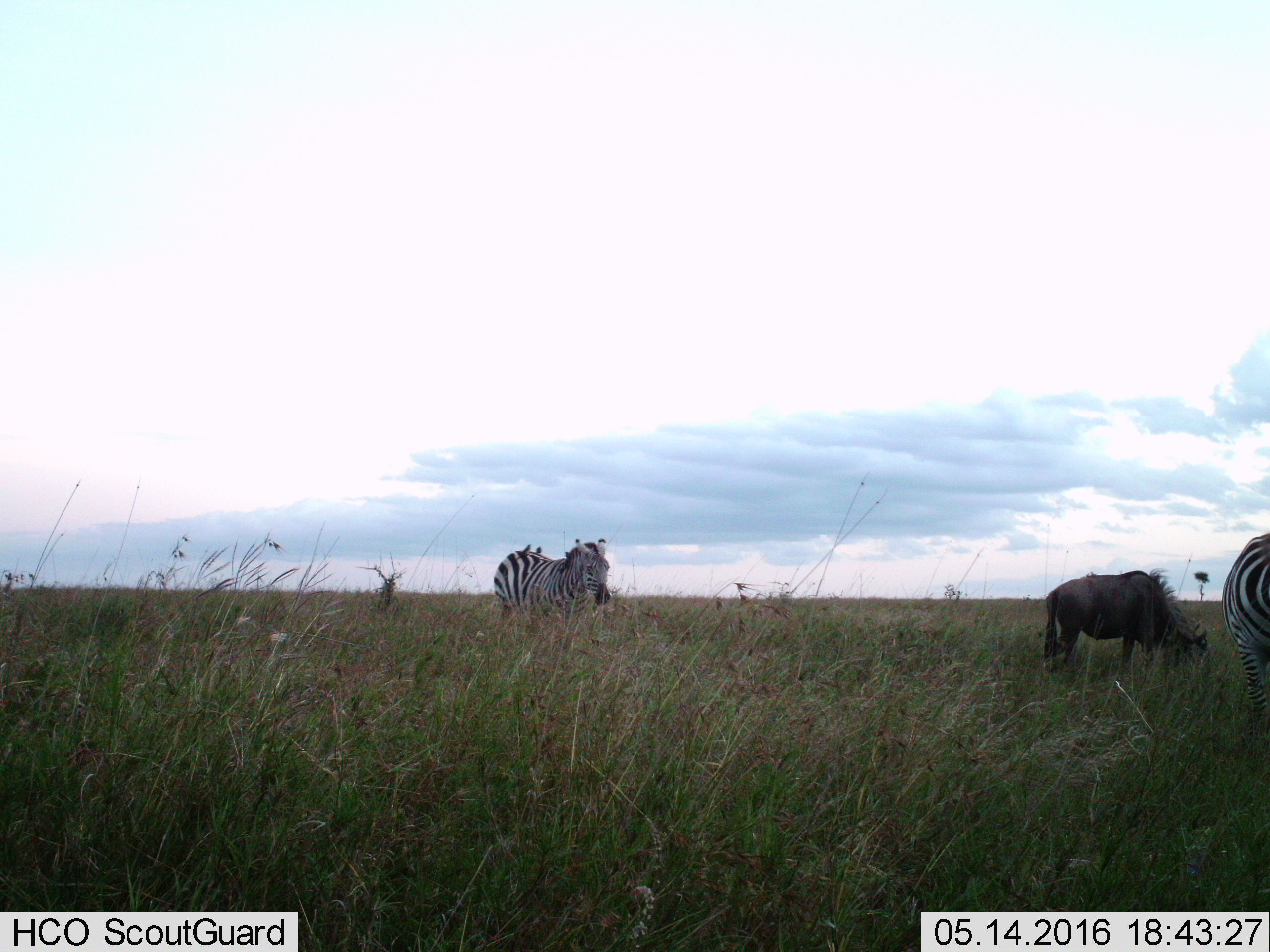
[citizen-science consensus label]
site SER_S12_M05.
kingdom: Animalia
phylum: Chordata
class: Mammalia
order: Artiodactyla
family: Bovidae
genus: Connochaetes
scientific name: Connochaetes taurinus taurinus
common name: blue wildebeest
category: wildebeestblue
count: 1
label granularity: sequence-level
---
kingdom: Animalia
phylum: Chordata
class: Mammalia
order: Perissodactyla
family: Equidae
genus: Equus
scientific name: Equus quagga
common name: plains zebra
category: zebraplains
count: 2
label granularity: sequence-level